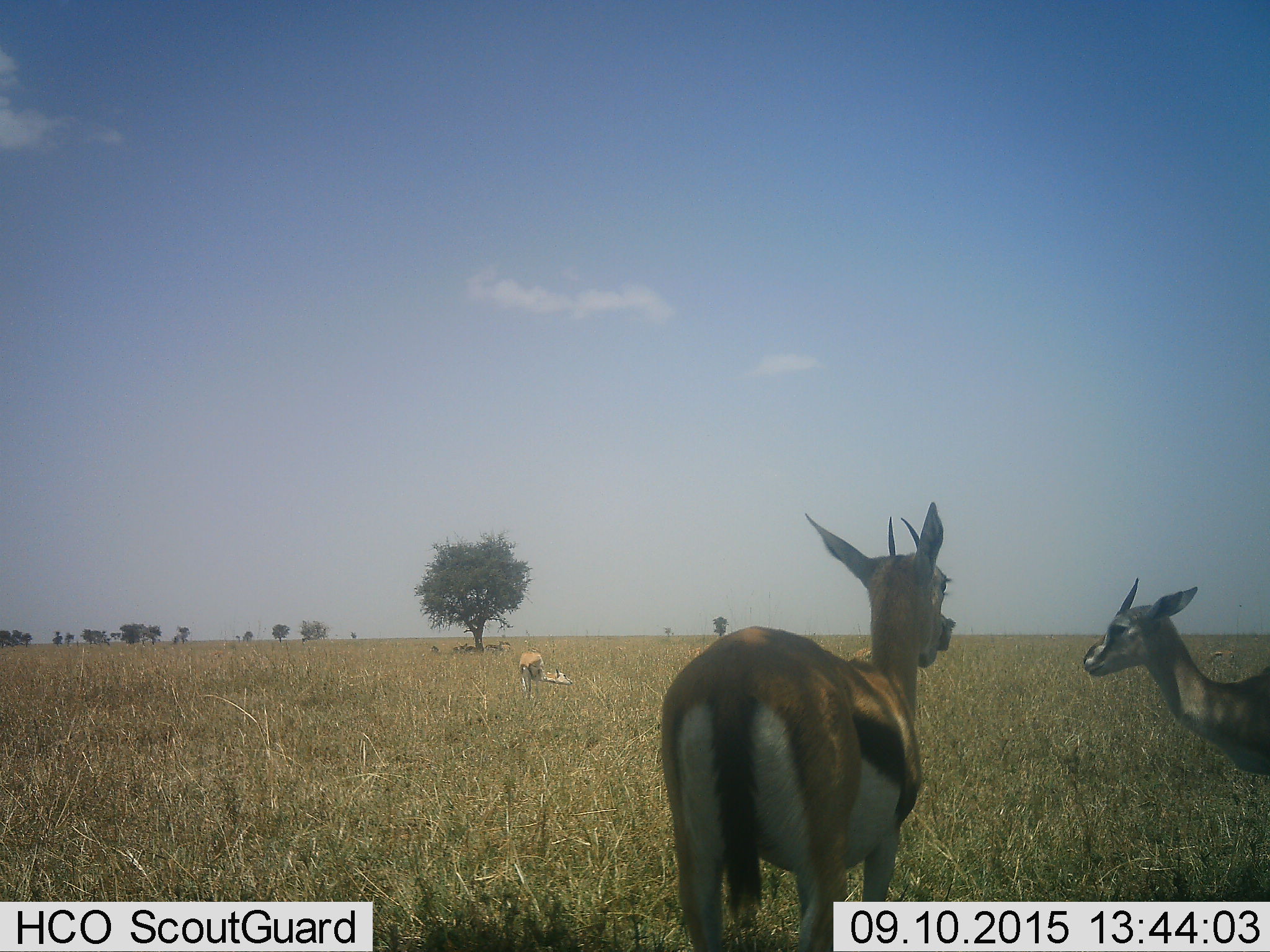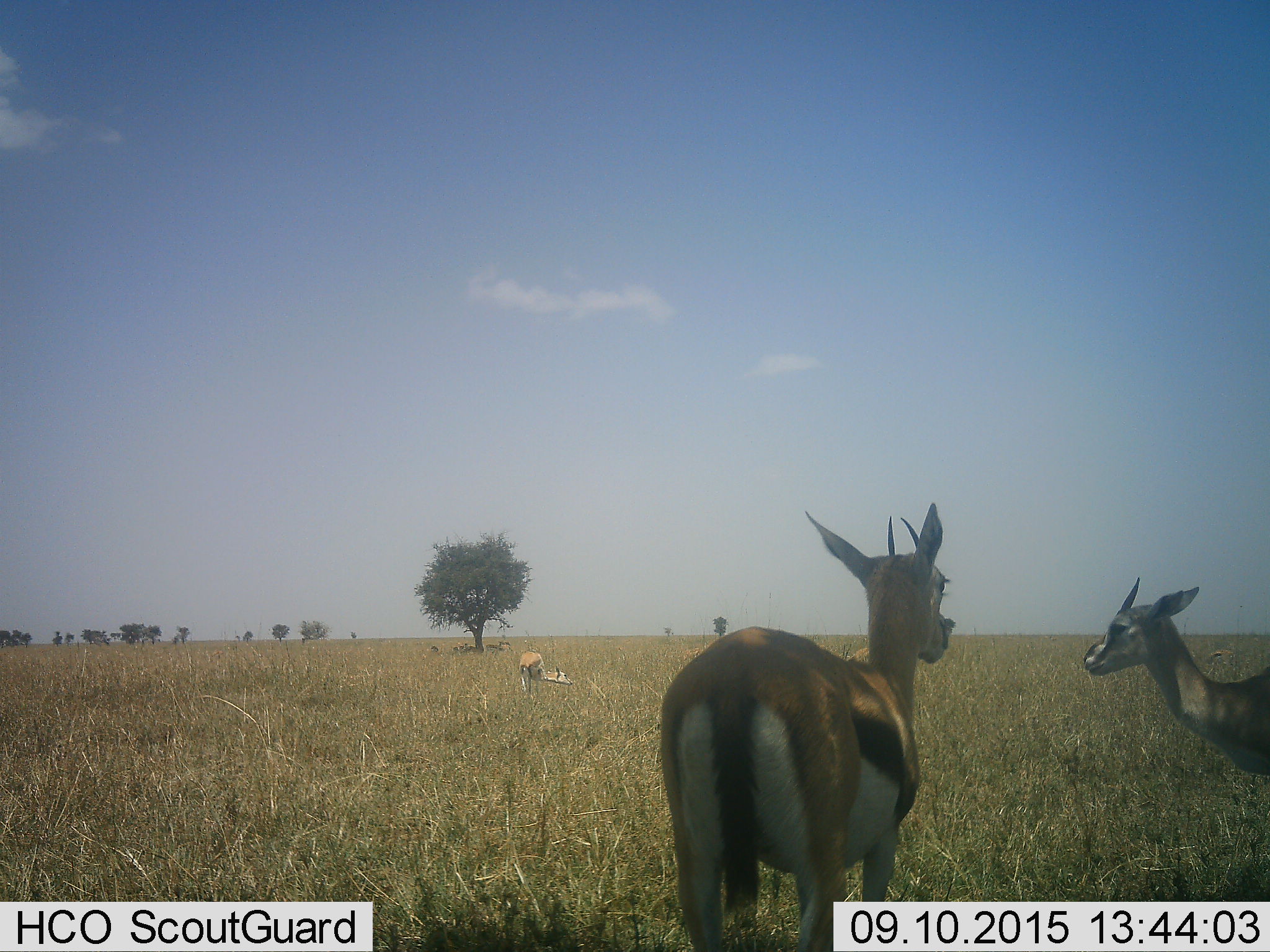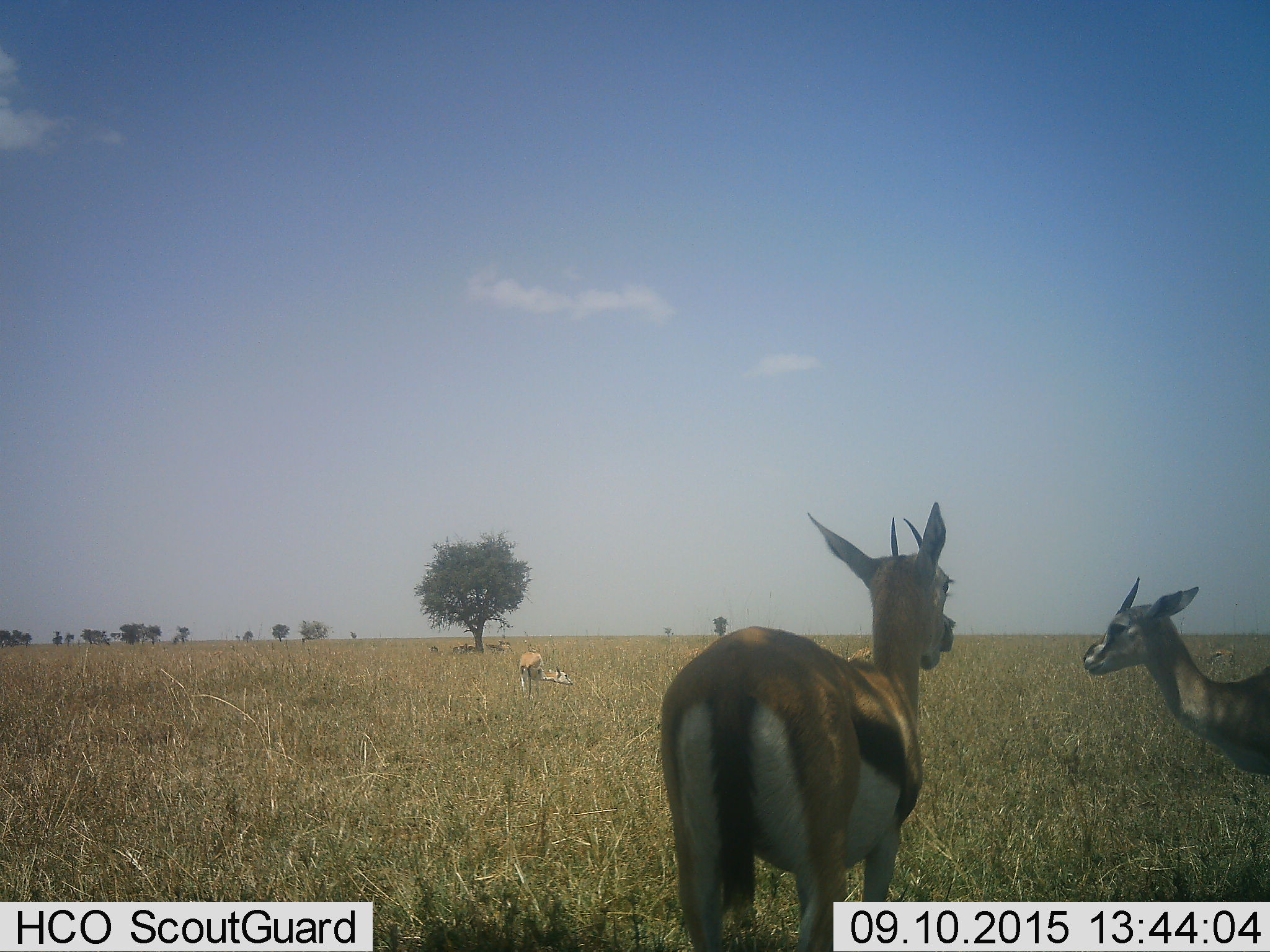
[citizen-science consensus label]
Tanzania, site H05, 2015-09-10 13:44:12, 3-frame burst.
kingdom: Animalia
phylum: Chordata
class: Mammalia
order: Artiodactyla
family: Bovidae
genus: Eudorcas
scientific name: Eudorcas thomsonii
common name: thomson's gazelle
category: gazellethomsons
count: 9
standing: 100%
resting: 60%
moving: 20%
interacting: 10%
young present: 10%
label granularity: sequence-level